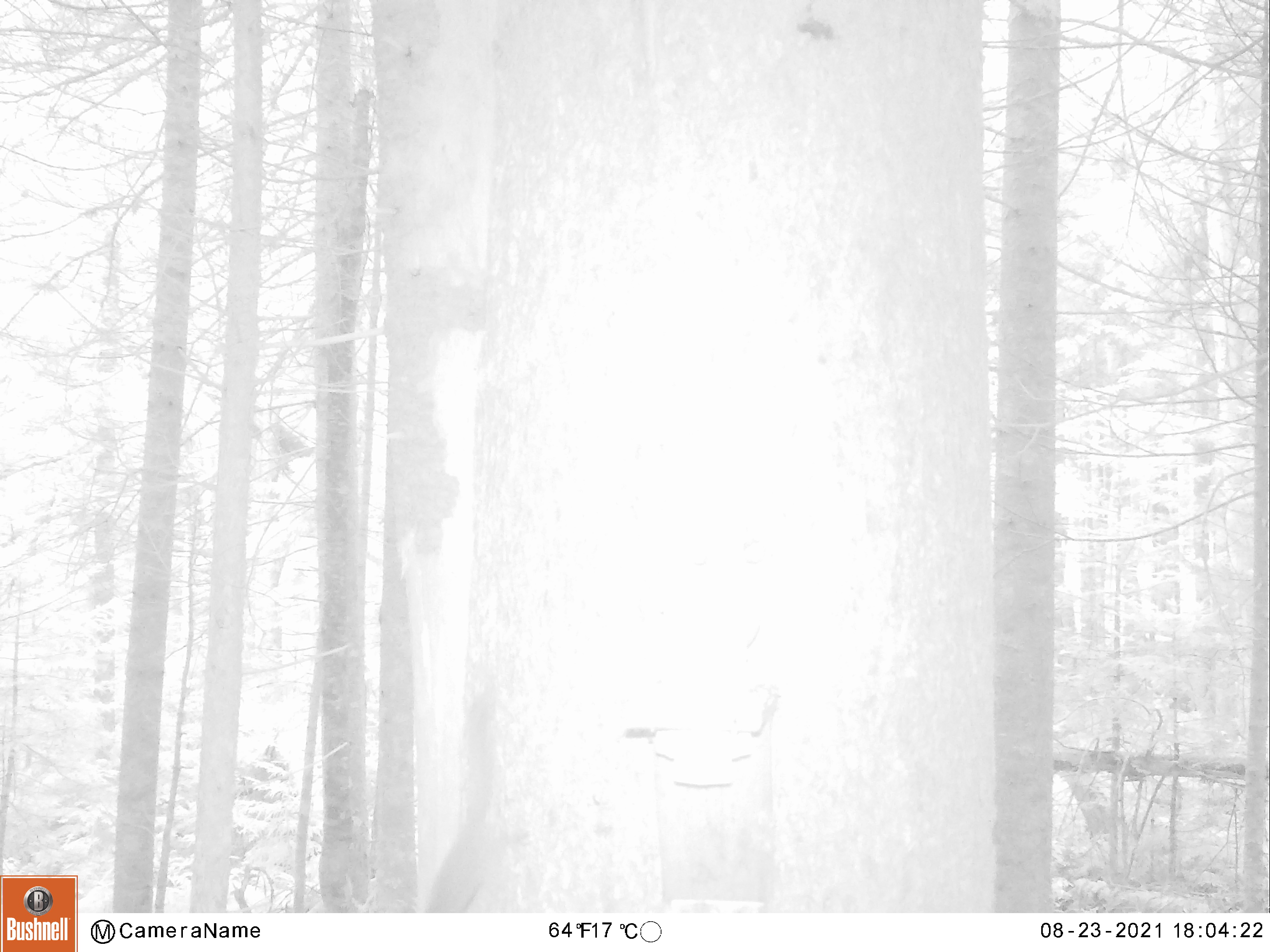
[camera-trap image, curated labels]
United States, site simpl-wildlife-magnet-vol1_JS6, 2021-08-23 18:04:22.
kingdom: Animalia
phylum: Chordata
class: Mammalia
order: Rodentia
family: Sciuridae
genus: Tamiasciurus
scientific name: Tamiasciurus hudsonicus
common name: red squirrel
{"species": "red squirrel (Tamiasciurus hudsonicus)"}